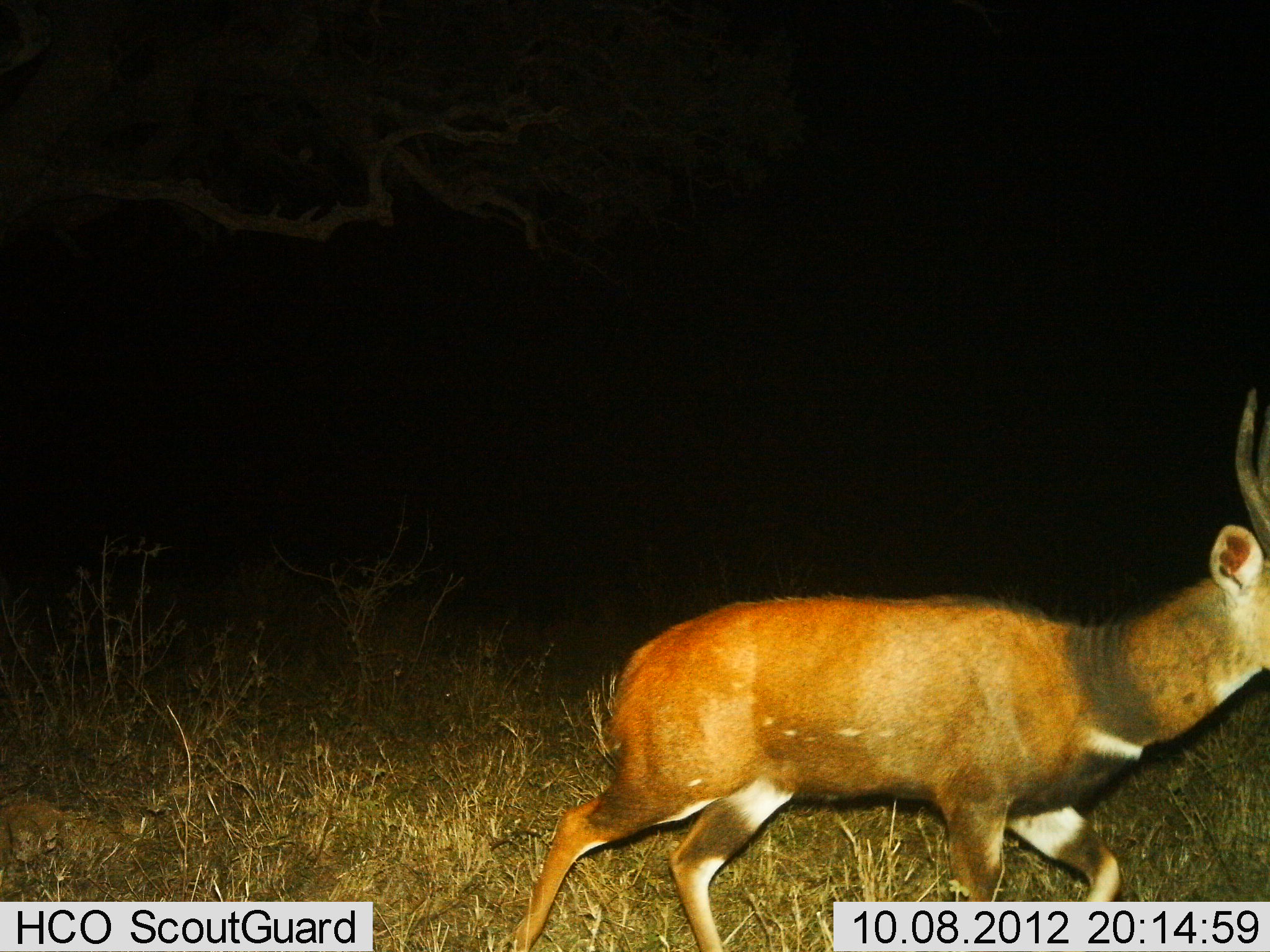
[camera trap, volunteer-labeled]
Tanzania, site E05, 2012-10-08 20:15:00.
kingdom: Animalia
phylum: Chordata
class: Mammalia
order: Artiodactyla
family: Bovidae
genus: Tragelaphus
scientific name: Tragelaphus scriptus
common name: bushbuck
Bushbuck (Tragelaphus scriptus), count 1. Behavior (volunteer vote fractions): standing 10%, resting 0%, moving 90%, interacting 0%. Young present (vote fraction): 0%. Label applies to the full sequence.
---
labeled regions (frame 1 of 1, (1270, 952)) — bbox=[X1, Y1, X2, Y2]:
animal: bbox=[501, 393, 1270, 951]